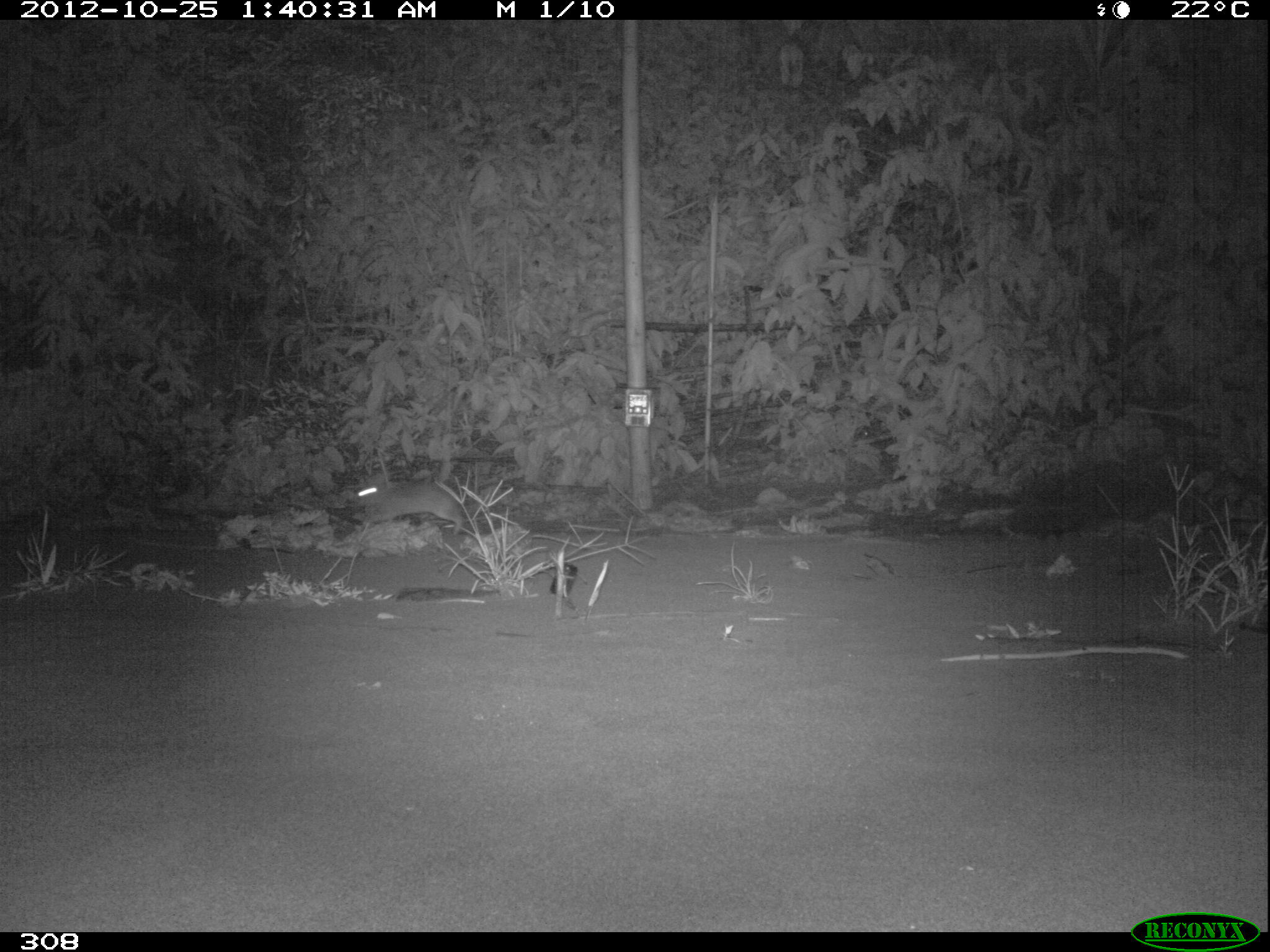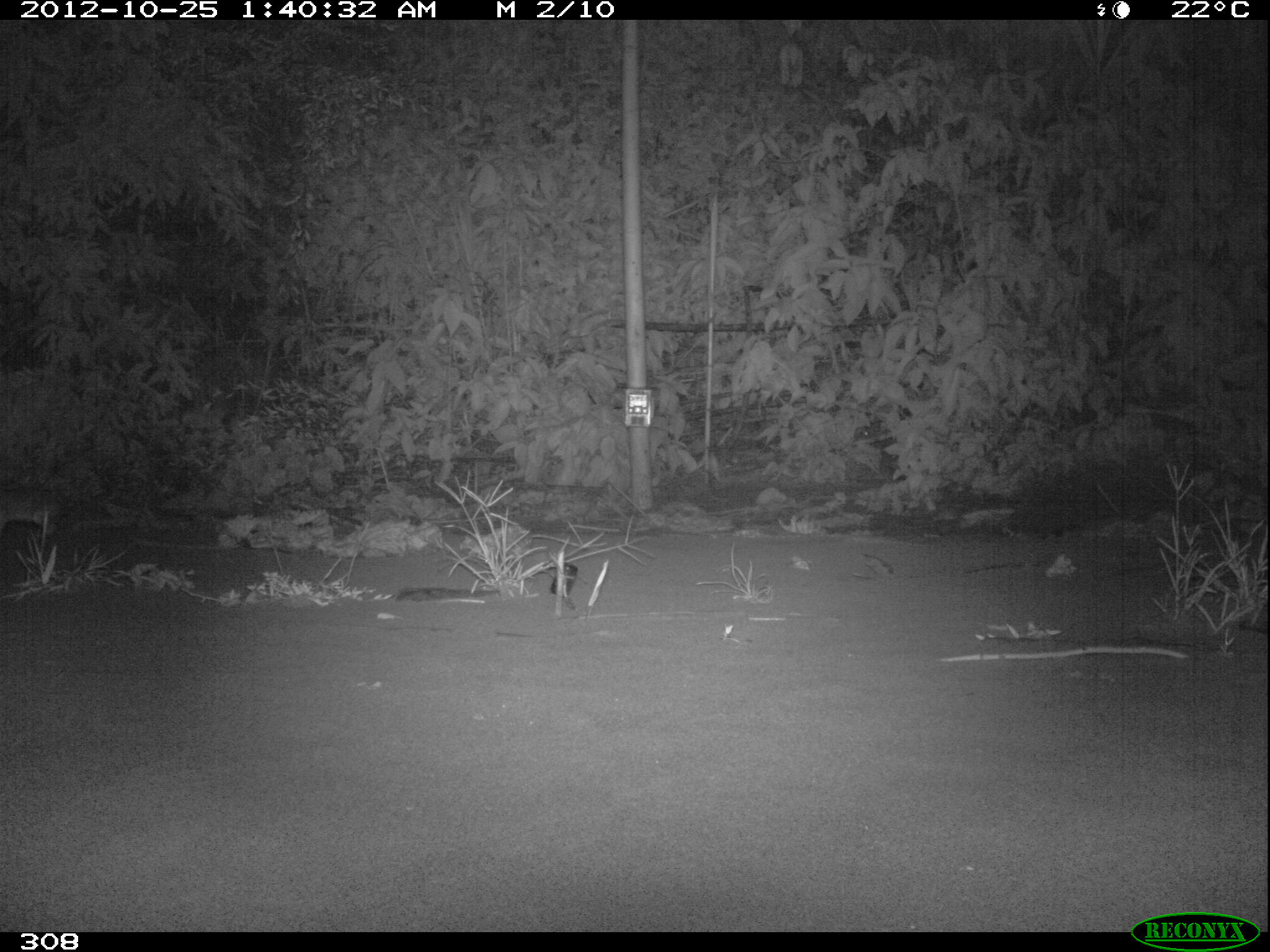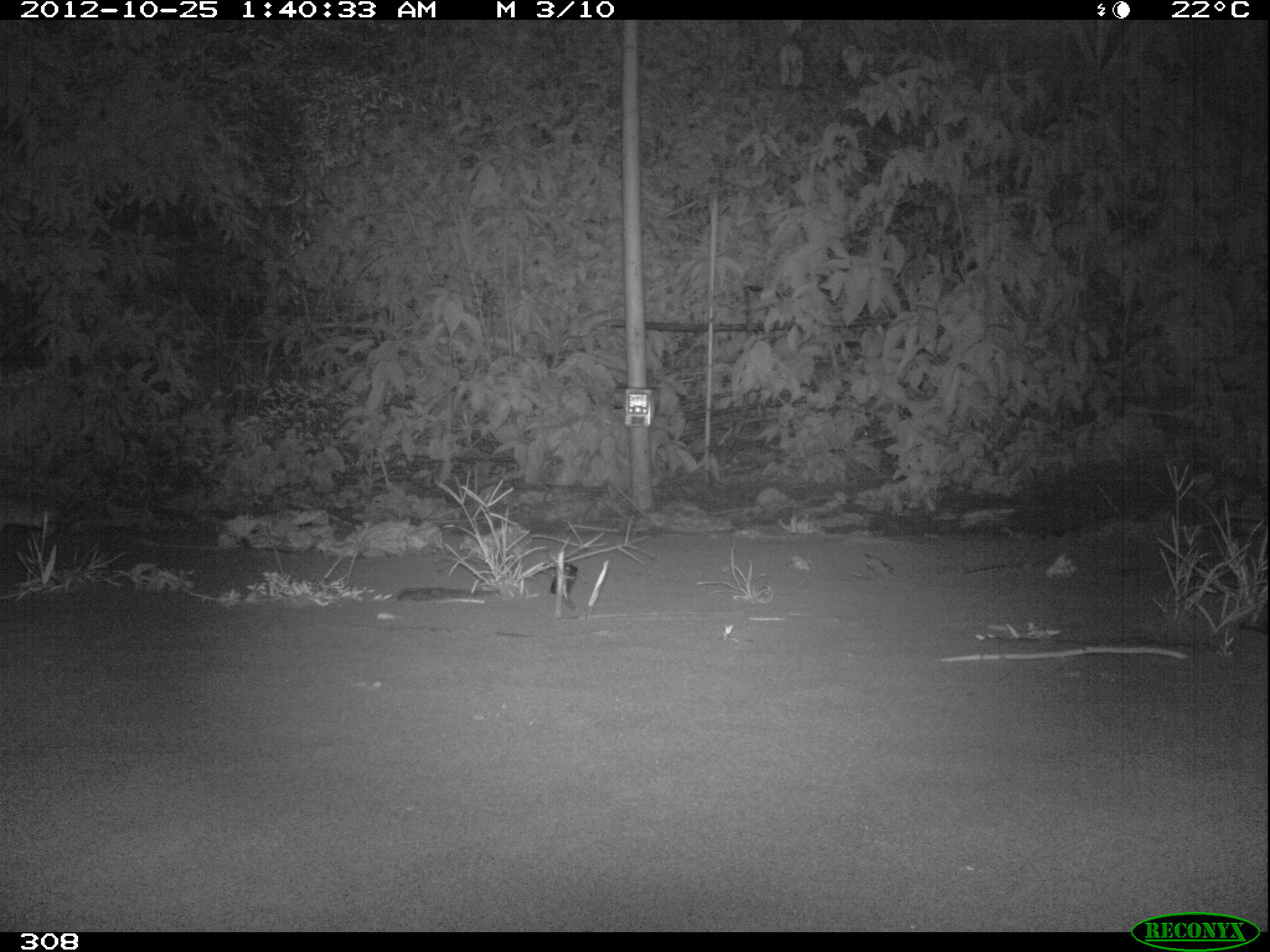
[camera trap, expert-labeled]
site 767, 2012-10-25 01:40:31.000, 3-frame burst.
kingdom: Animalia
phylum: Chordata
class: Mammalia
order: Lagomorpha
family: Leporidae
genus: Sylvilagus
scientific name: Sylvilagus brasiliensis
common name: tapeti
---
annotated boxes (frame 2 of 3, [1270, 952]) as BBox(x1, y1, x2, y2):
sylvilagus brasiliensis: BBox(0, 485, 69, 541)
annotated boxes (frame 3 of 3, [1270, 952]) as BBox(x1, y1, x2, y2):
sylvilagus brasiliensis: BBox(0, 494, 61, 539)